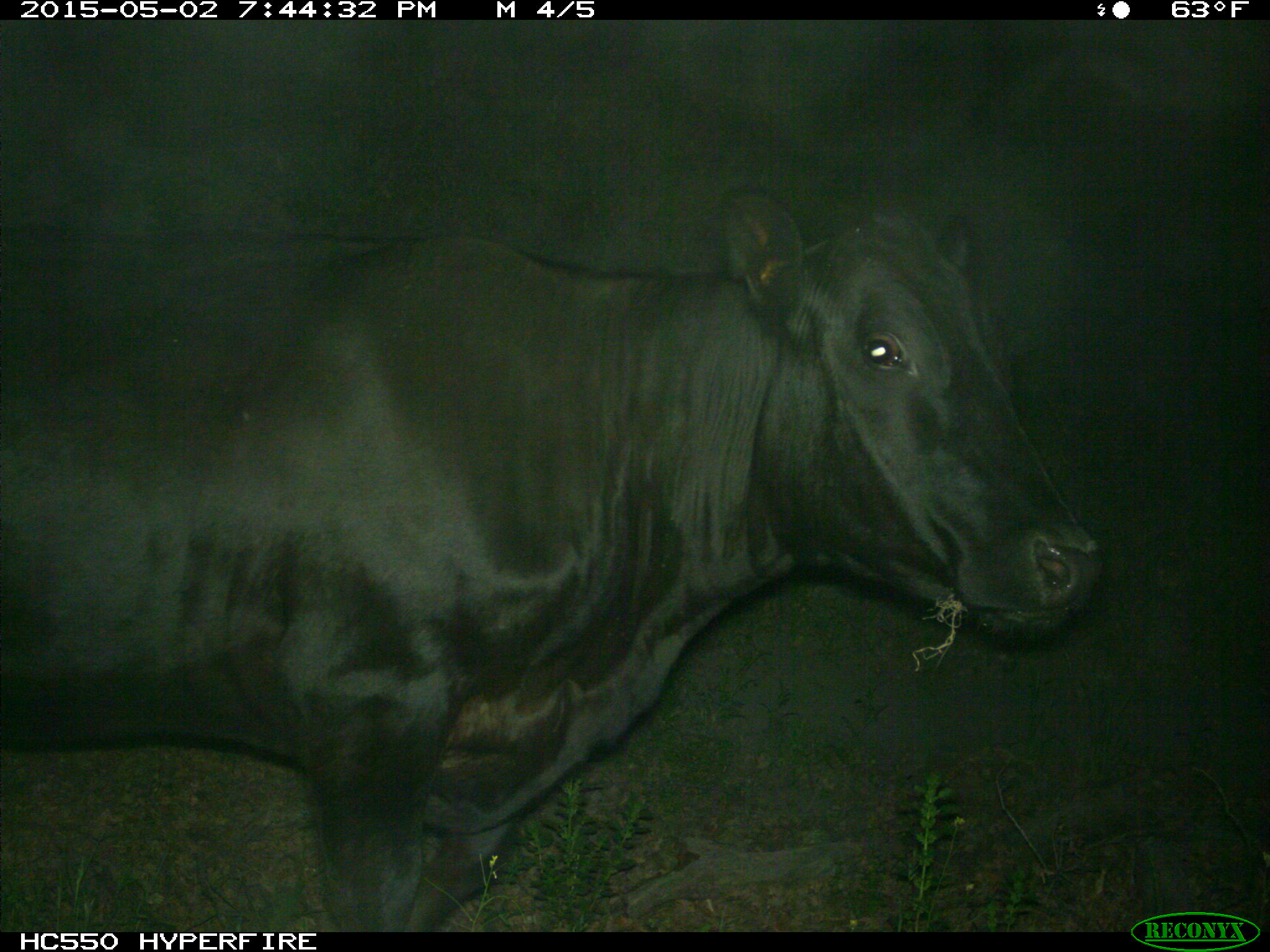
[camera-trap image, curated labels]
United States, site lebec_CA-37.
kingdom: Animalia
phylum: Chordata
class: Mammalia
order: Artiodactyla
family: Bovidae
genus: Bos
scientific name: Bos taurus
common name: domestic cow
Bos taurus (domestic cow).